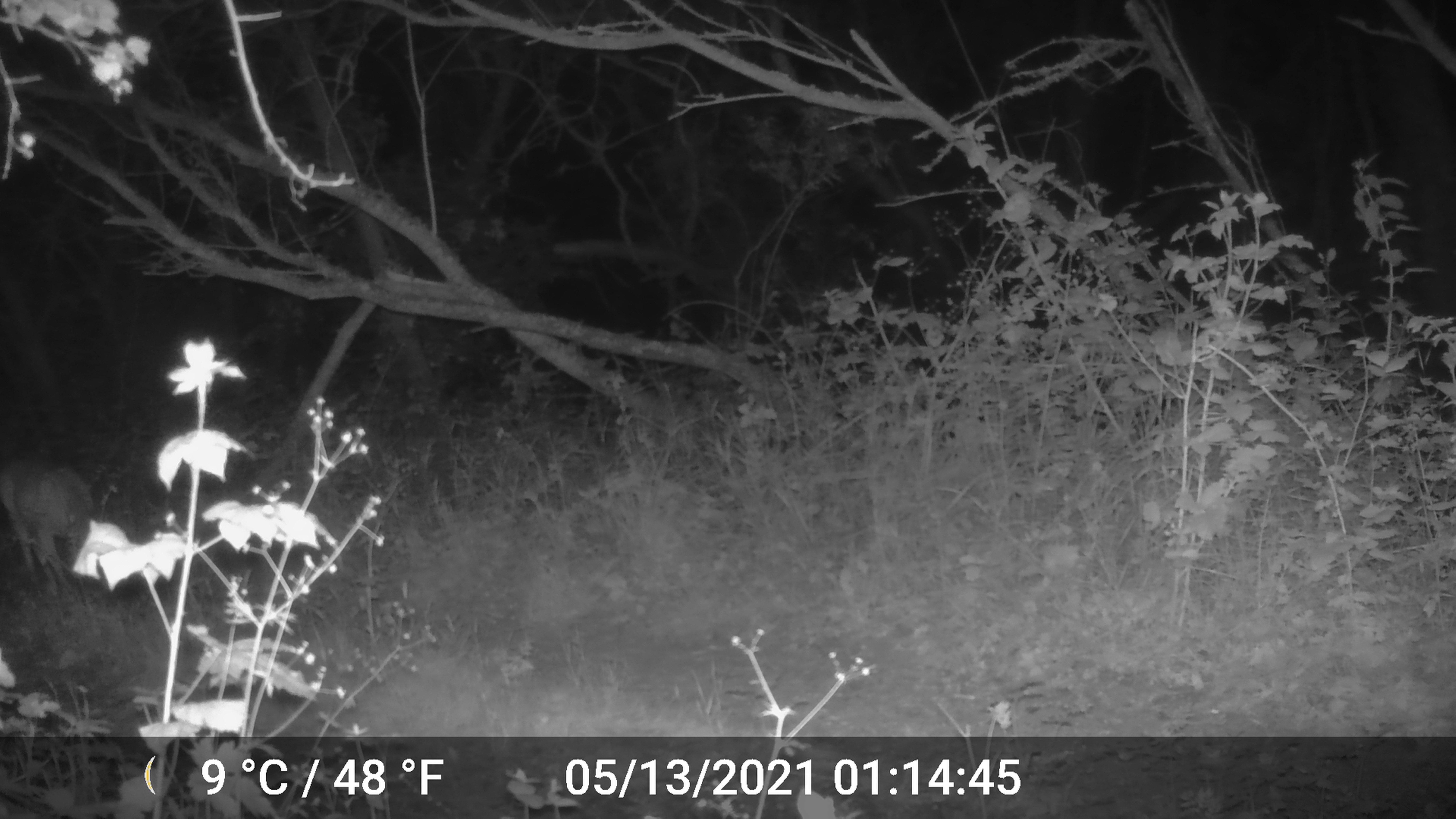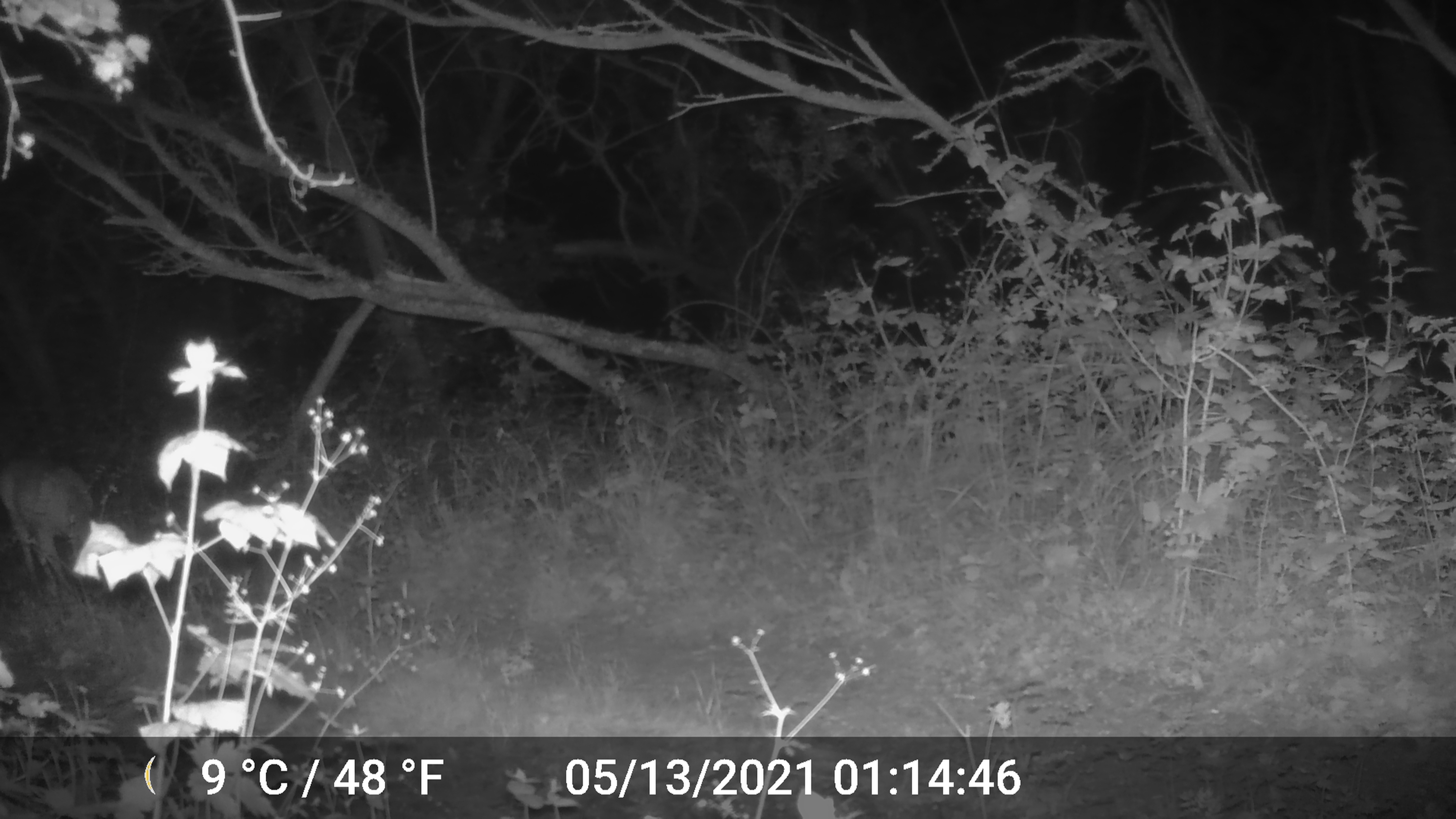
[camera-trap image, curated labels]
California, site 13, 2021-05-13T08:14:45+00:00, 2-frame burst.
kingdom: Animalia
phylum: Chordata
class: Mammalia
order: Artiodactyla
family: Cervidae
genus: Odocoileus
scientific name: Odocoileus hemionus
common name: mule deer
Mule deer (Odocoileus hemionus).